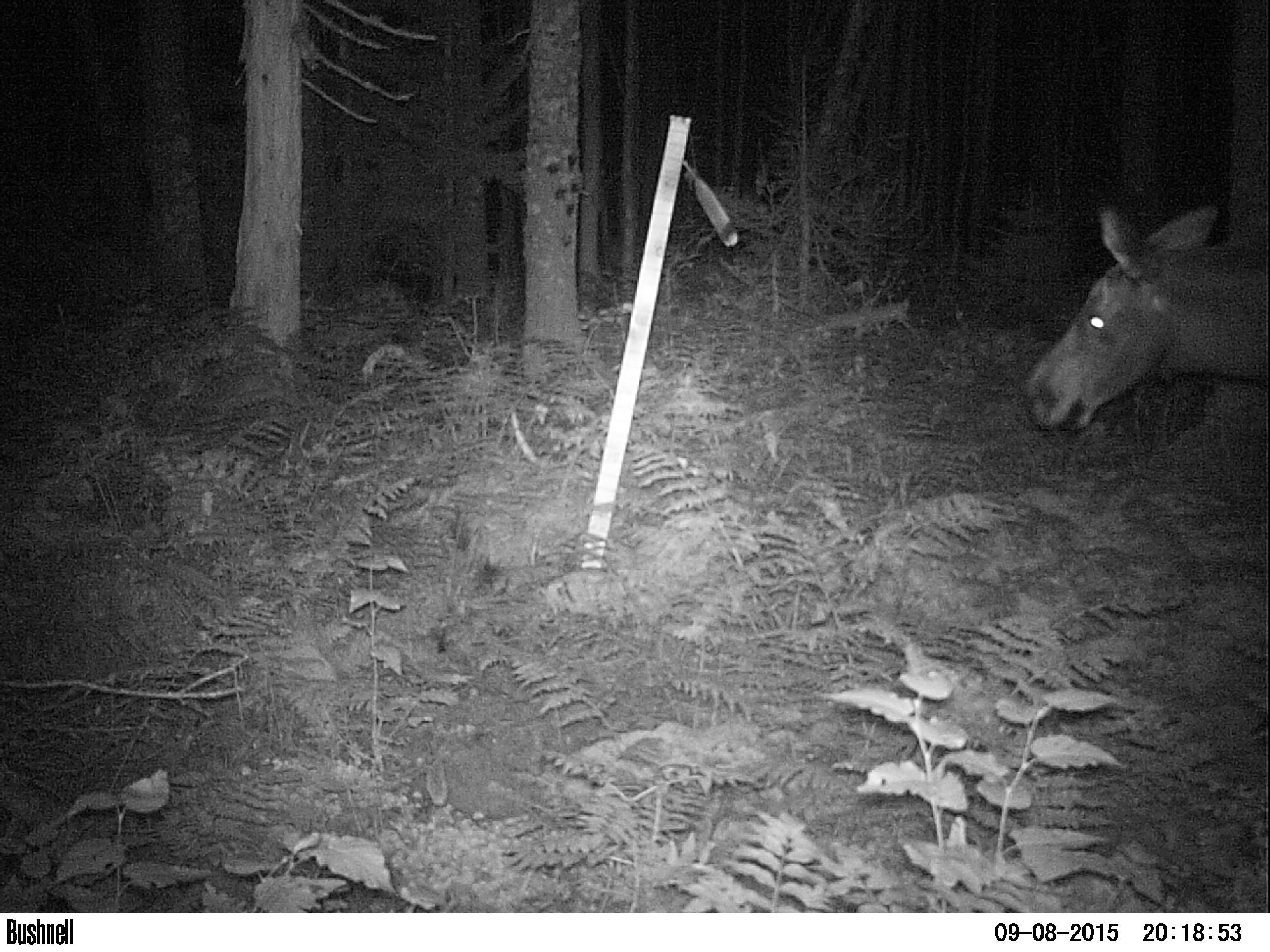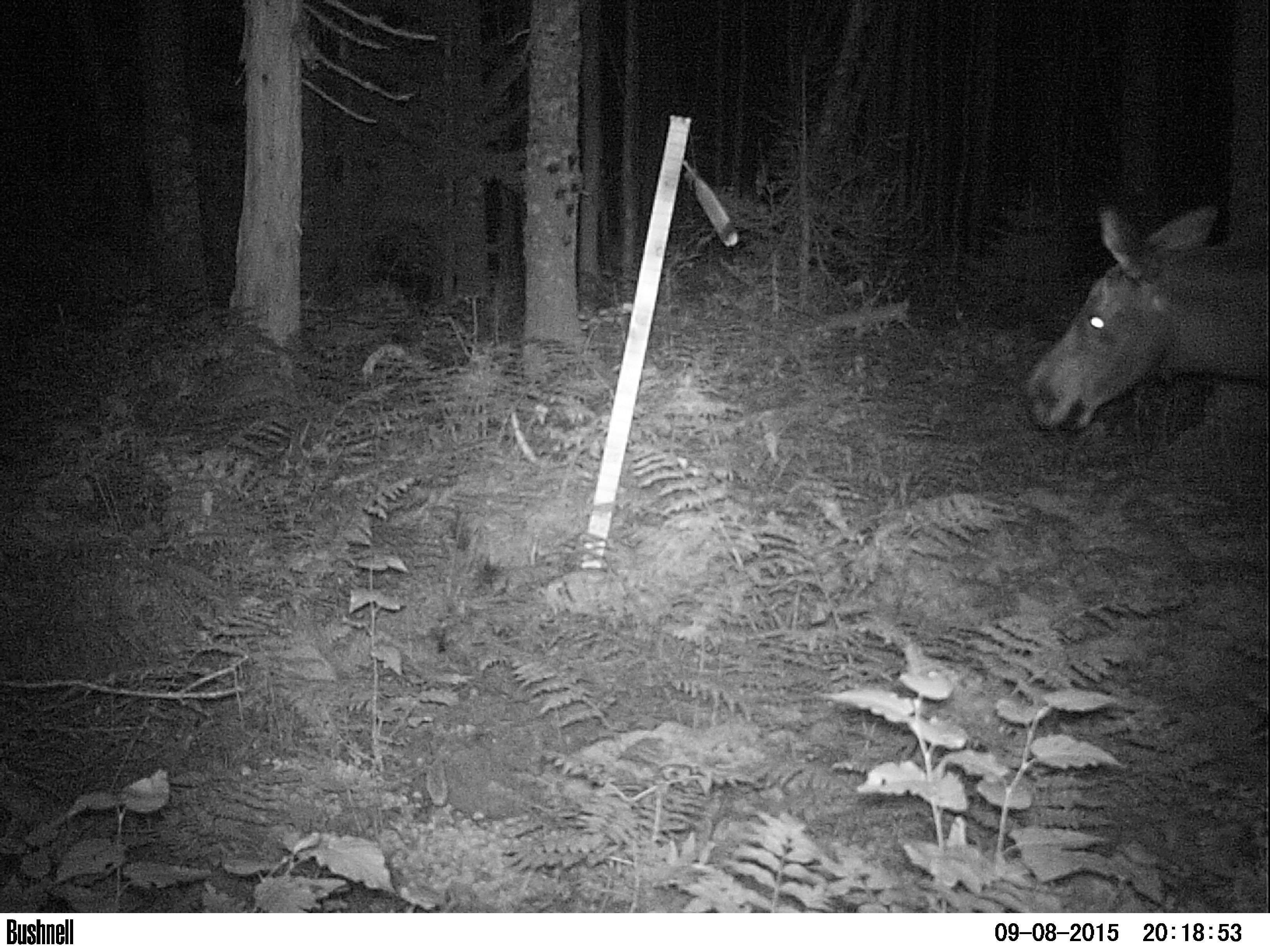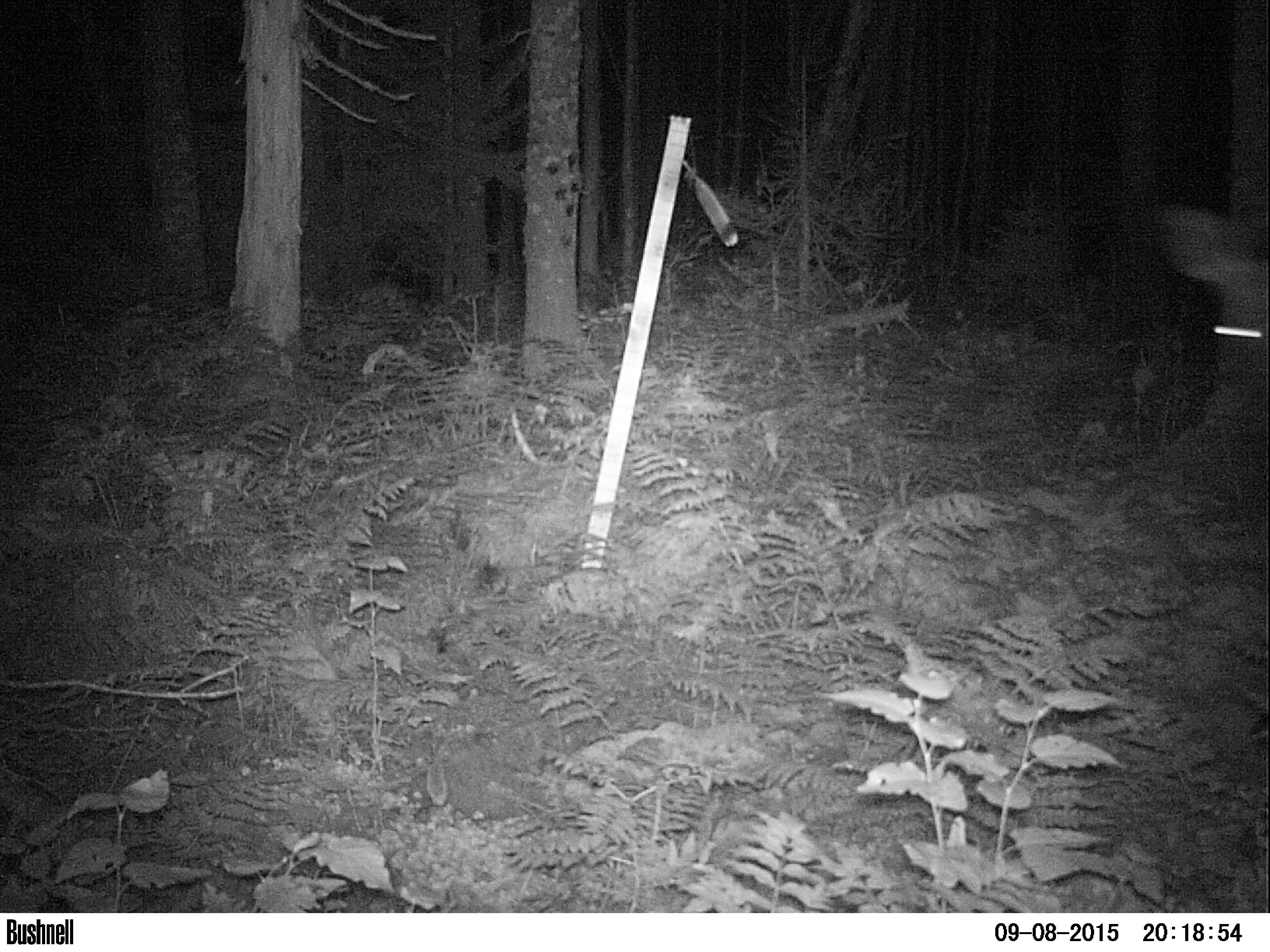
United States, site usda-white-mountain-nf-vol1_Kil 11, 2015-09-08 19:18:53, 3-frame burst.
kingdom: Animalia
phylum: Chordata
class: Mammalia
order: Artiodactyla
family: Cervidae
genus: Alces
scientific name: Alces alces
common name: moose